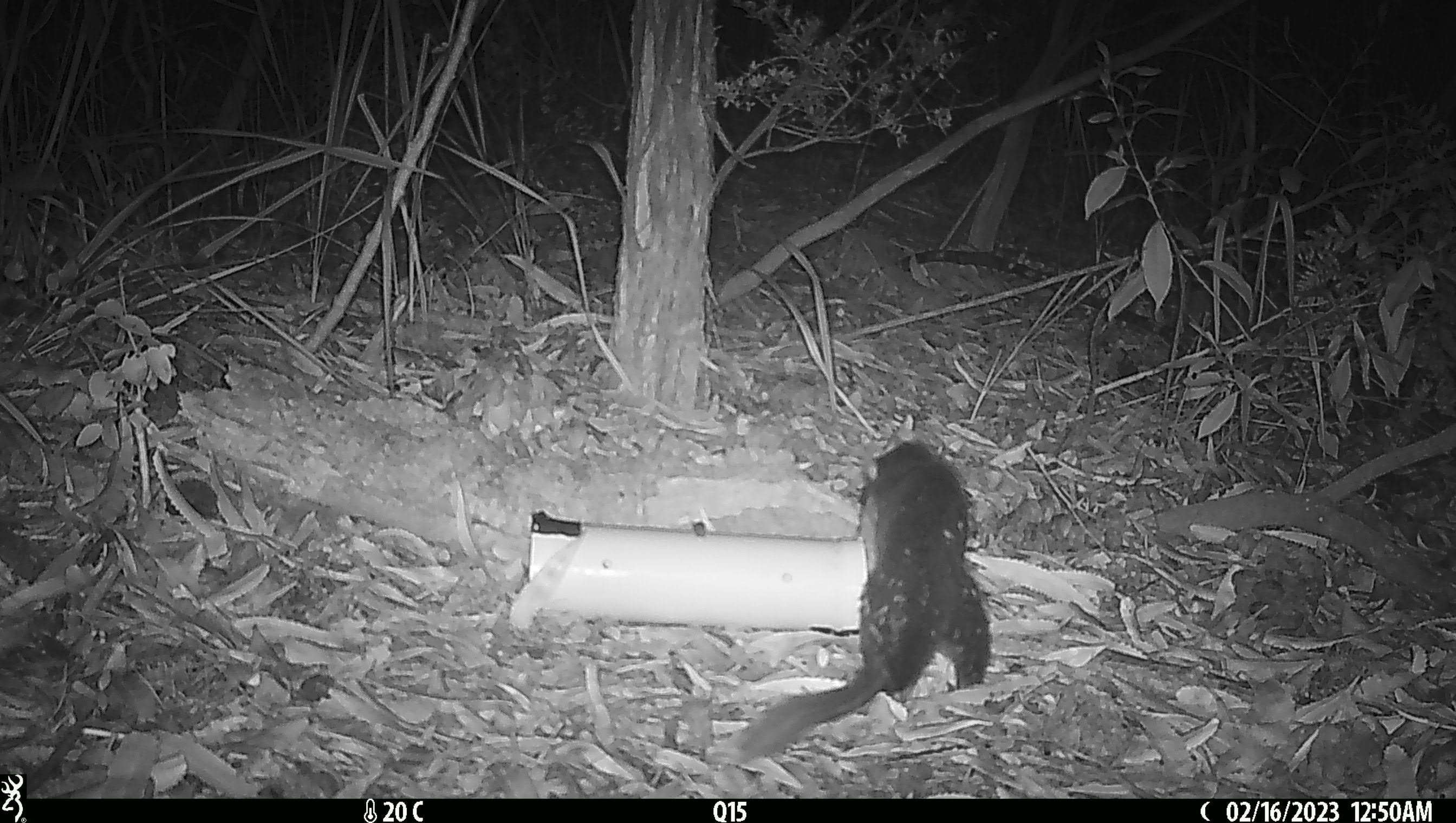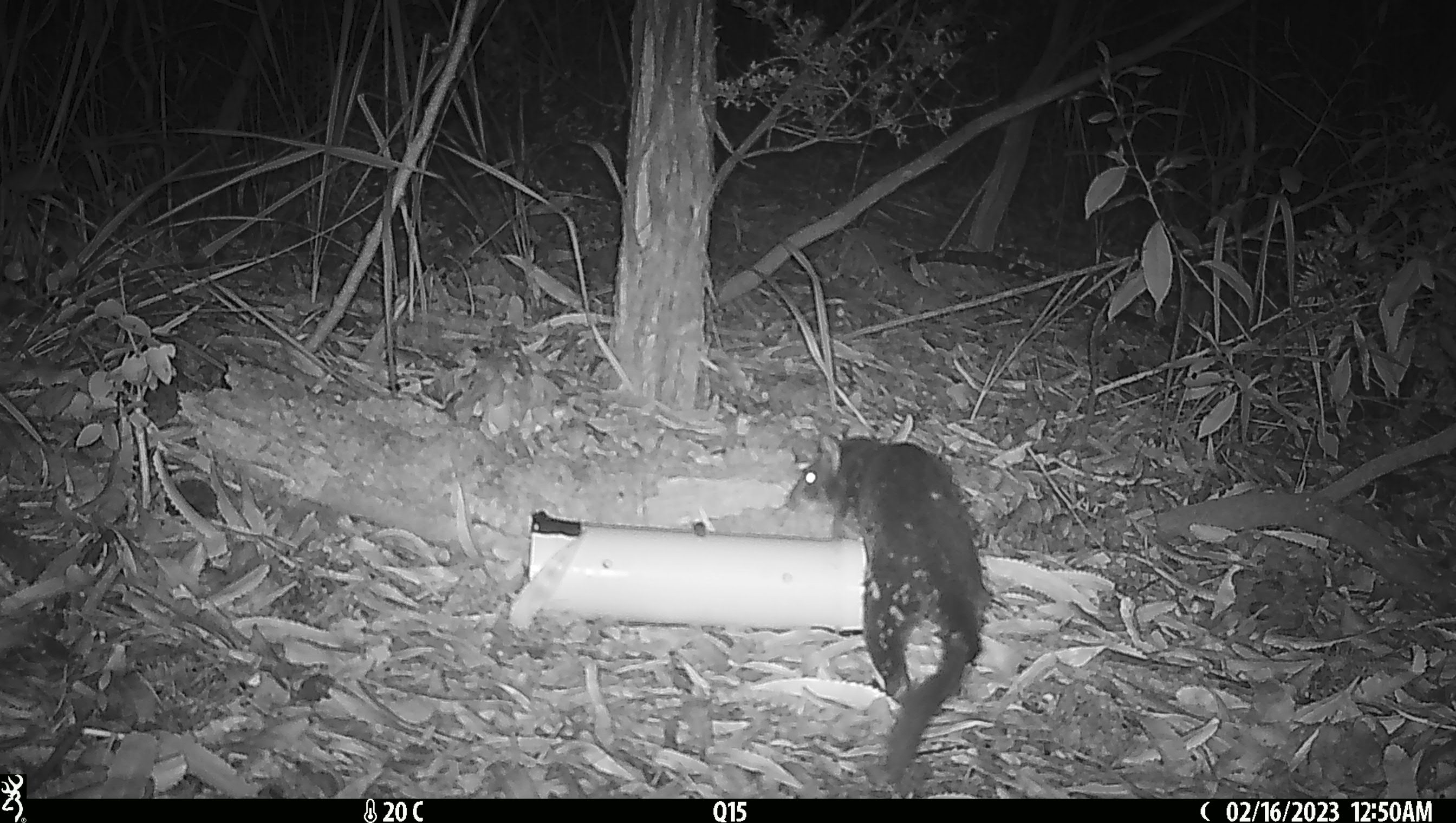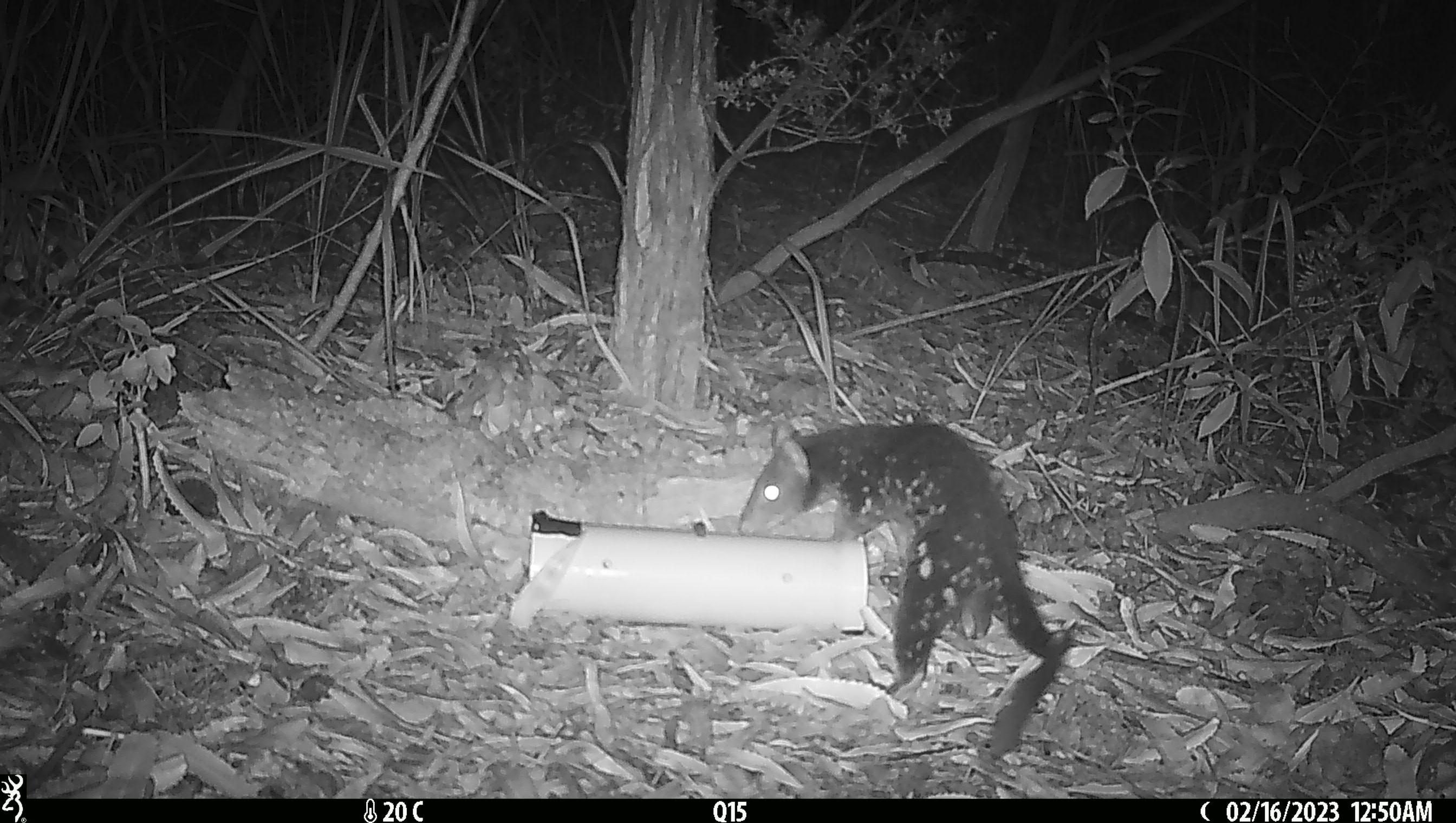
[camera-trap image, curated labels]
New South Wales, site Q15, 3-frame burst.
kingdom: Animalia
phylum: Chordata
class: Mammalia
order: Dasyuromorphia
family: Dasyuridae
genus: Dasyurus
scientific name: Dasyurus maculatus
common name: spotted-tailed quoll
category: quoll